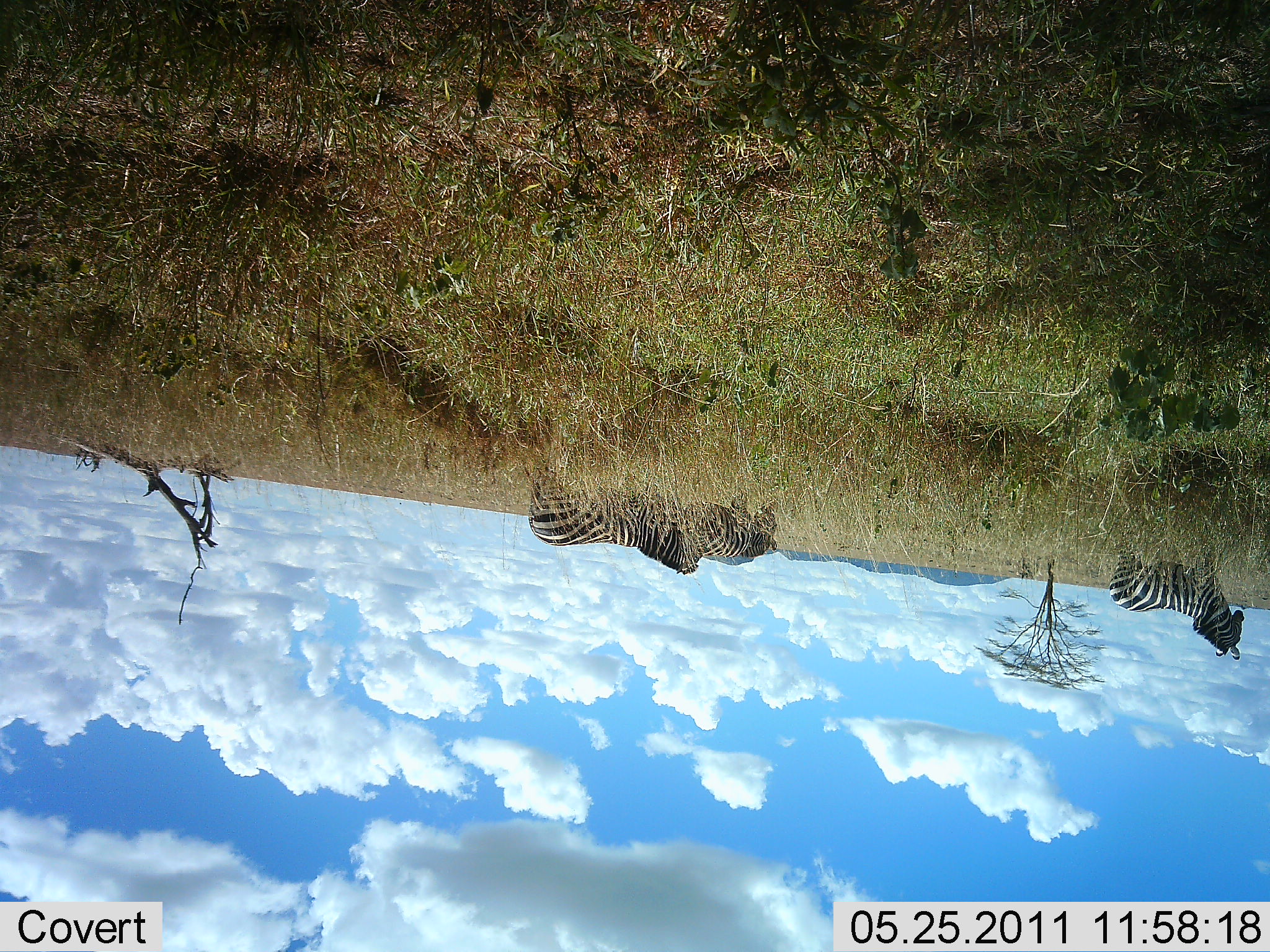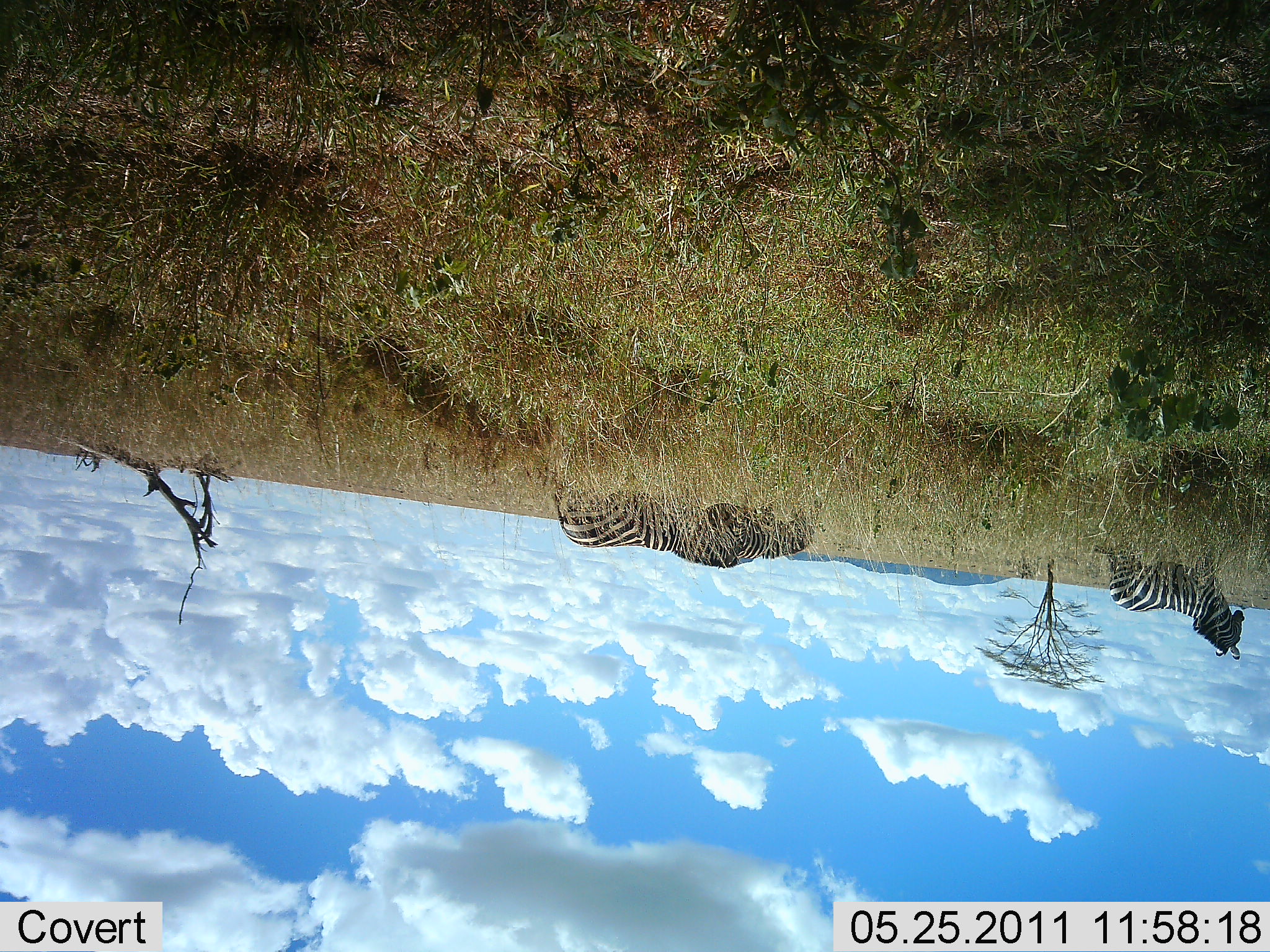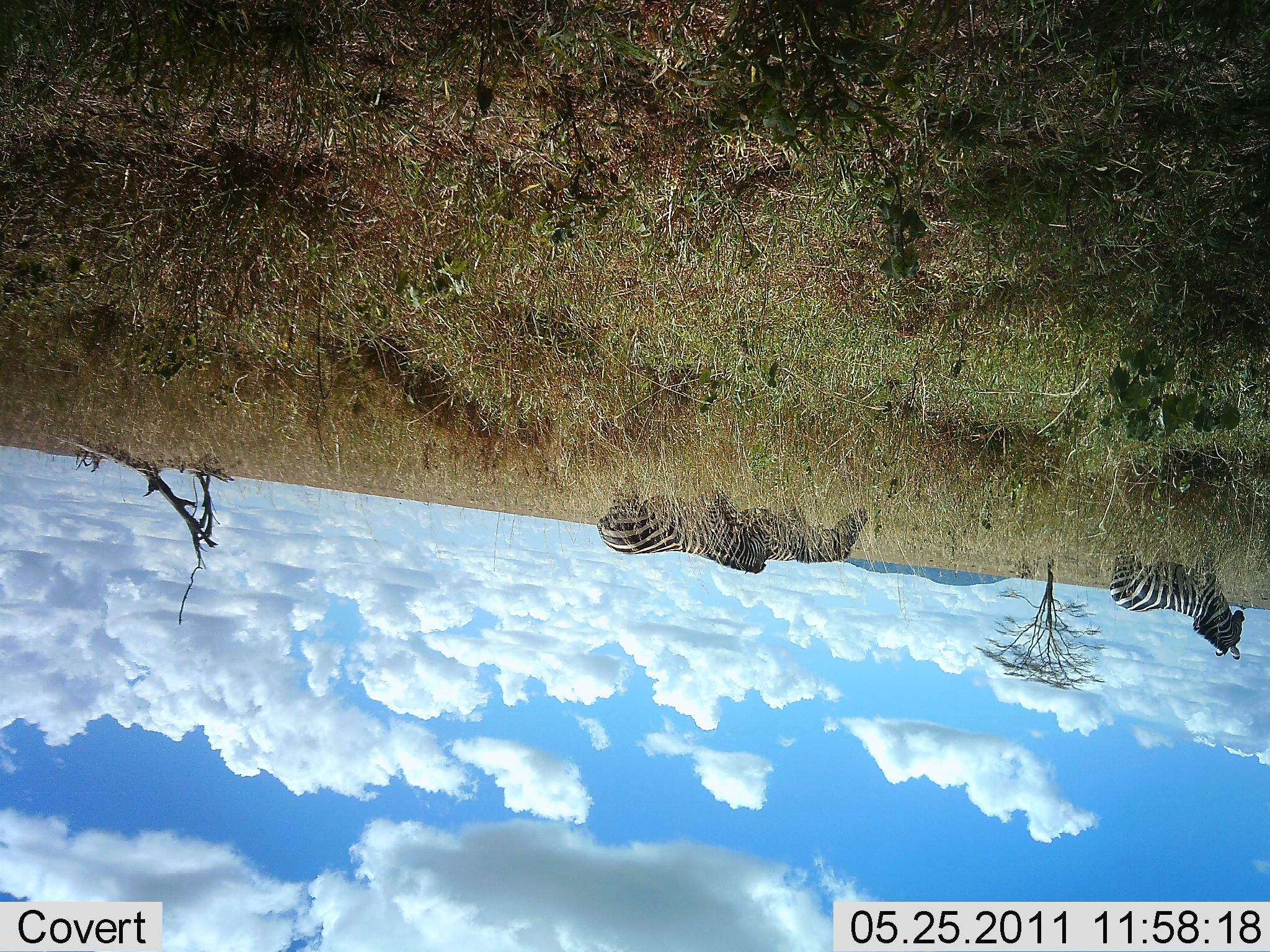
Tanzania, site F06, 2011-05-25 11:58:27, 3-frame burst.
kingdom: Animalia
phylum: Chordata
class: Mammalia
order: Perissodactyla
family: Equidae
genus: Equus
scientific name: Equus quagga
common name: plains zebra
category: zebra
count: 3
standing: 60%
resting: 0%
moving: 60%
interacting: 0%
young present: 0%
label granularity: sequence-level